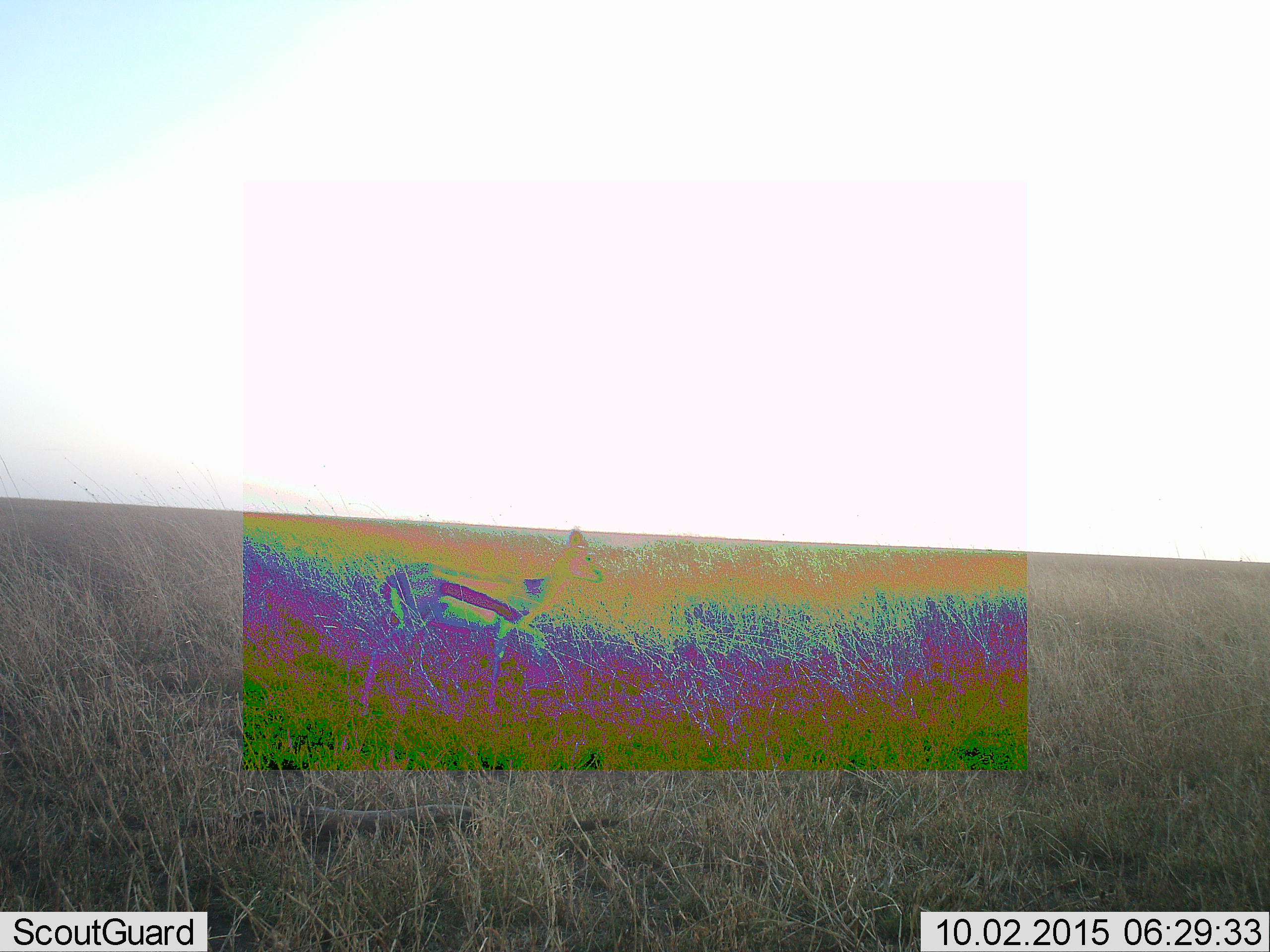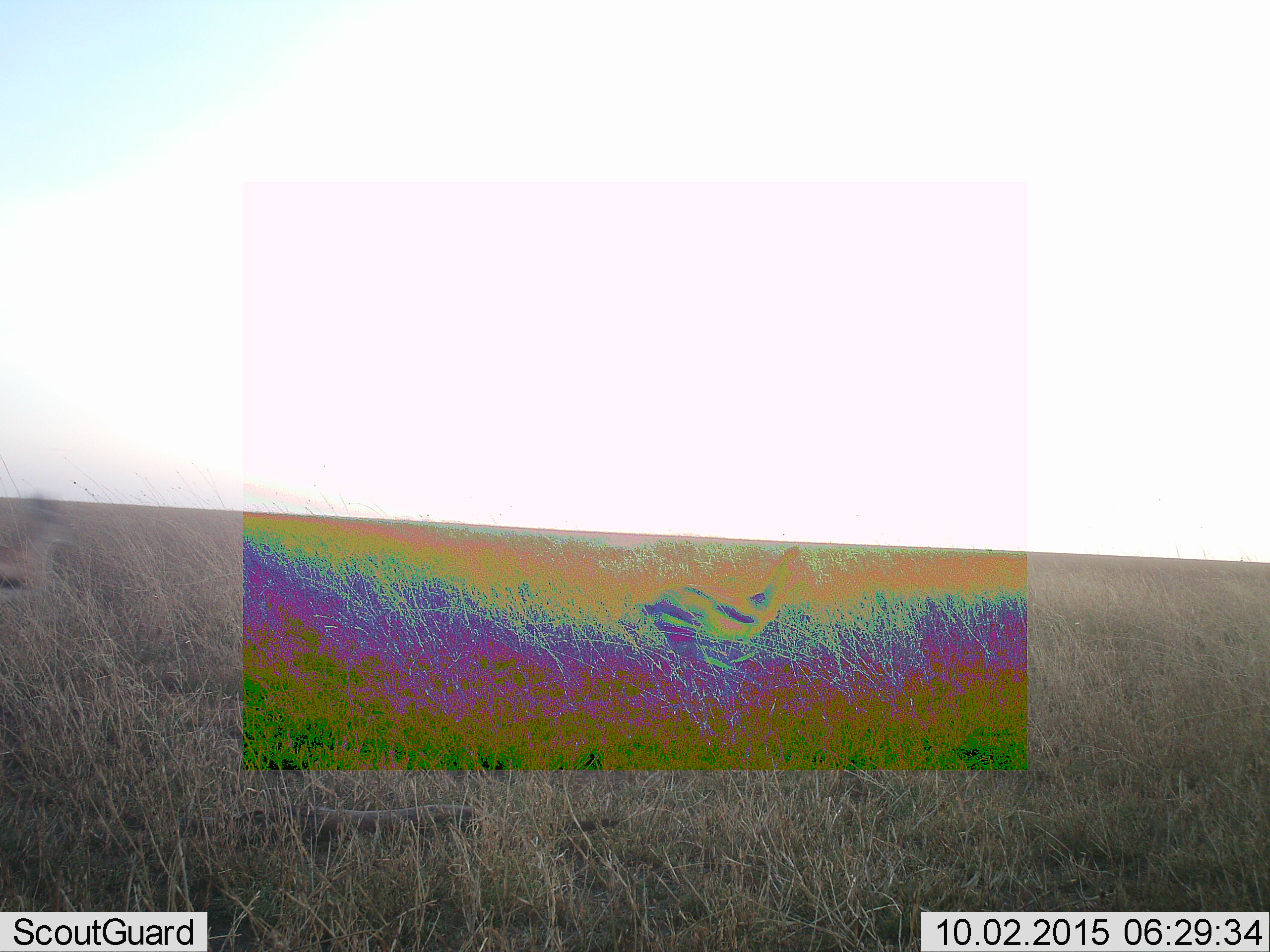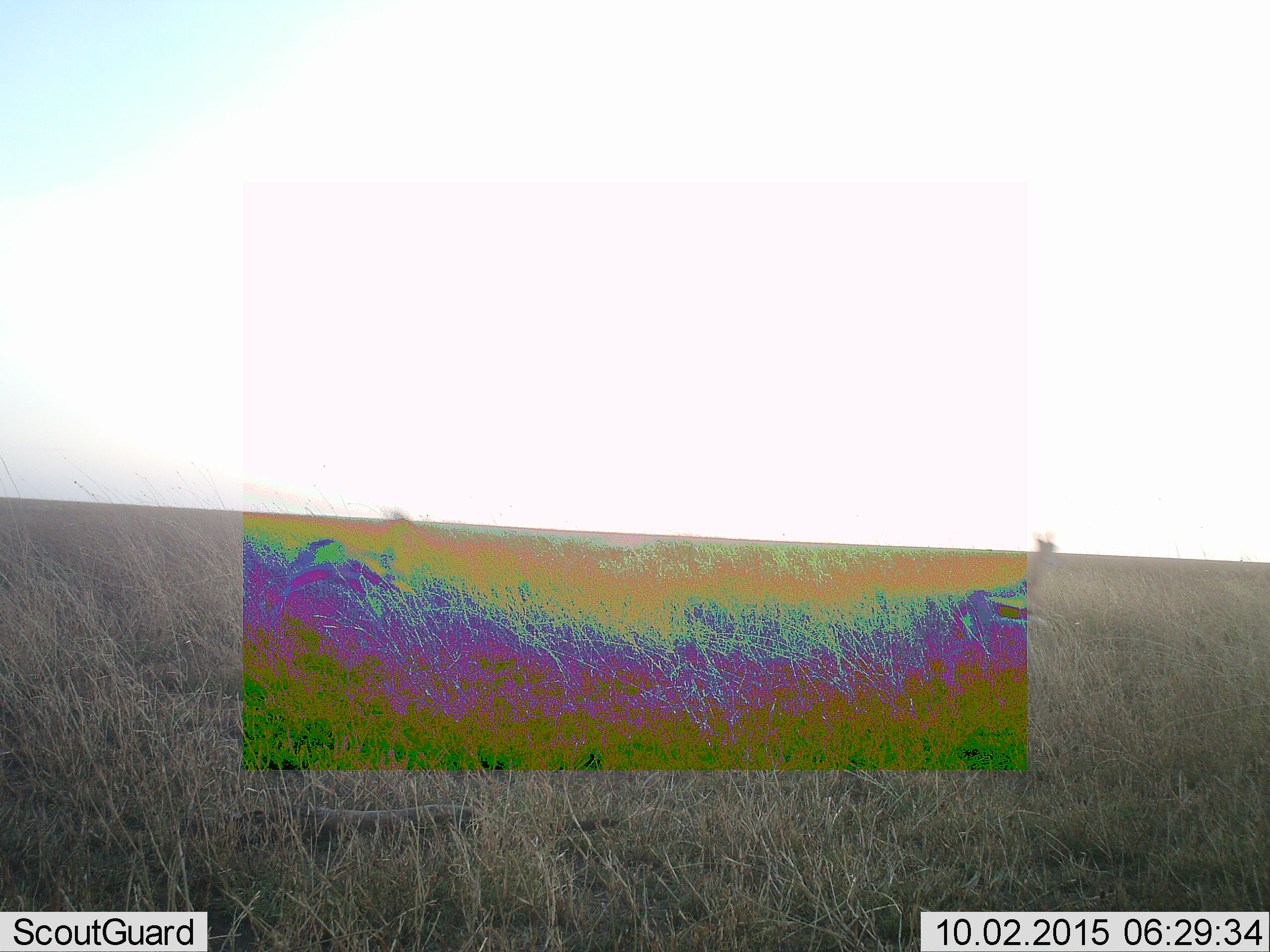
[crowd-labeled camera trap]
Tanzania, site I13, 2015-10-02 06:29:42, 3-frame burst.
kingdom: Animalia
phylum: Chordata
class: Mammalia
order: Artiodactyla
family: Bovidae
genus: Eudorcas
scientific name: Eudorcas thomsonii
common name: thomson's gazelle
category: gazellethomsons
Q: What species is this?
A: Gazellethomsons (thomson's gazelle) (Eudorcas thomsonii).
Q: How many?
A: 2.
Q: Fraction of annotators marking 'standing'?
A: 10%.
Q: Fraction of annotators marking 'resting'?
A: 0%.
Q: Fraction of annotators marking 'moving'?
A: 100%.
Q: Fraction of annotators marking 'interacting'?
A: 0%.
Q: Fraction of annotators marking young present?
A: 0%.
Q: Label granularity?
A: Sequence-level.